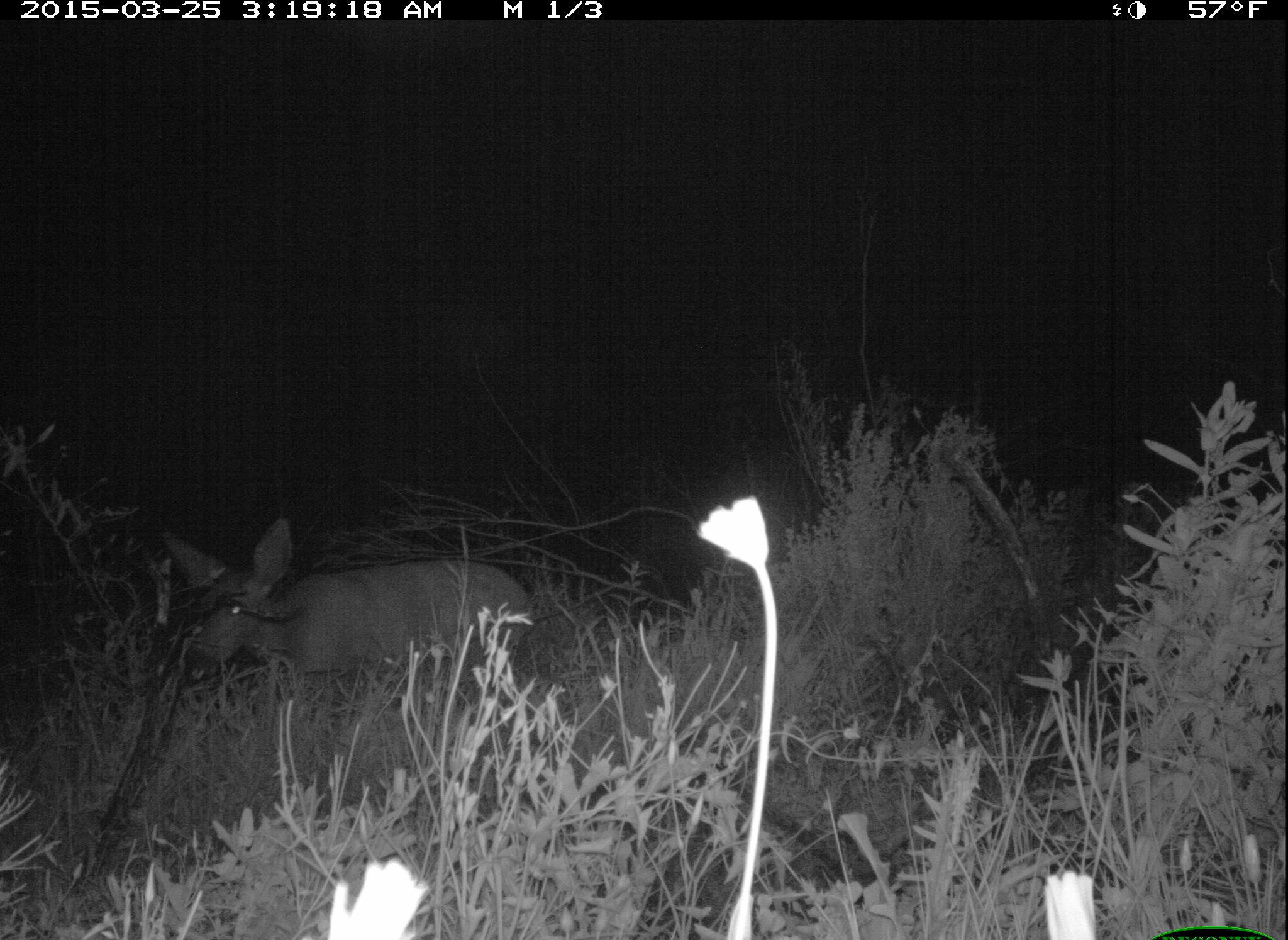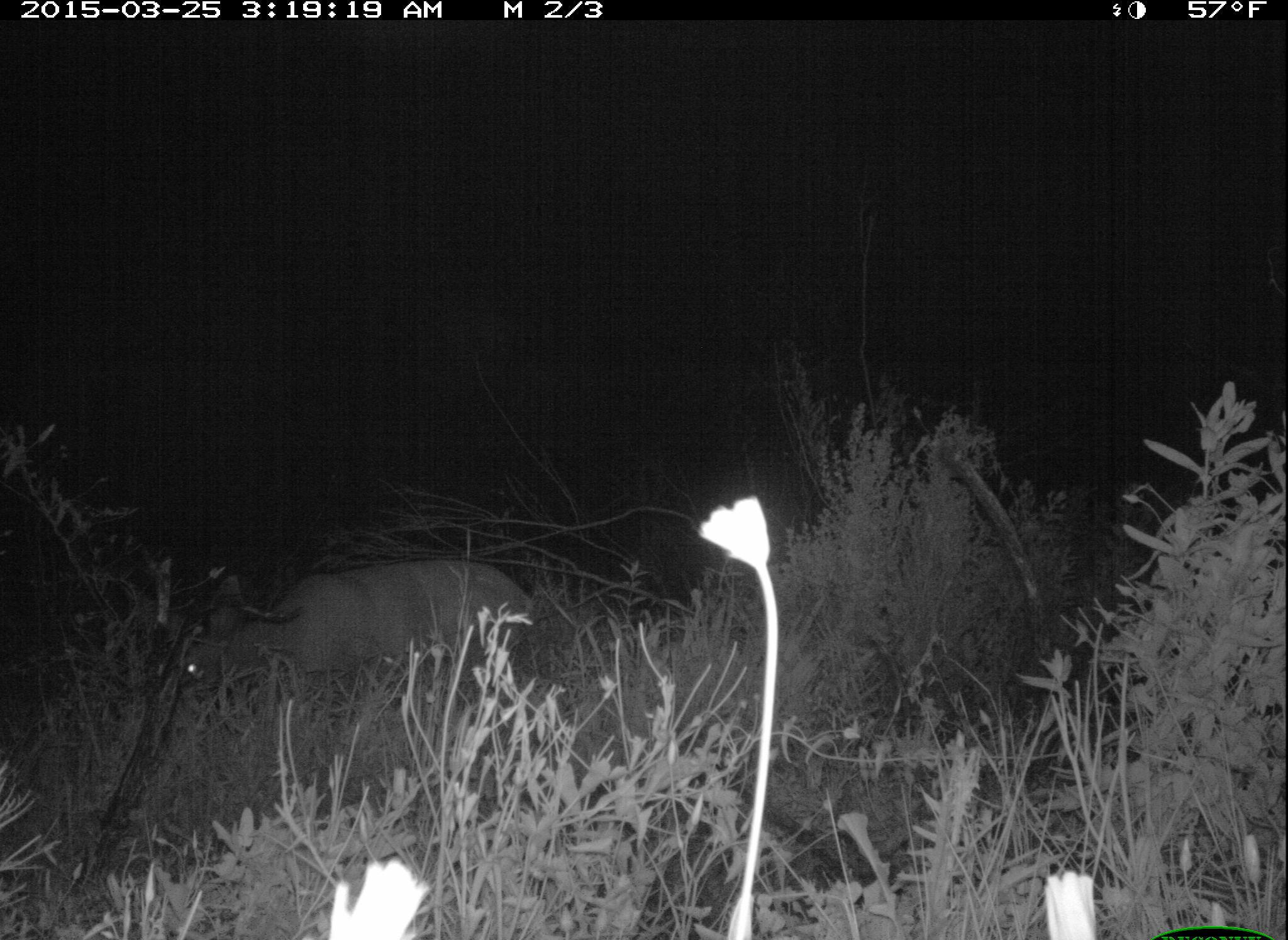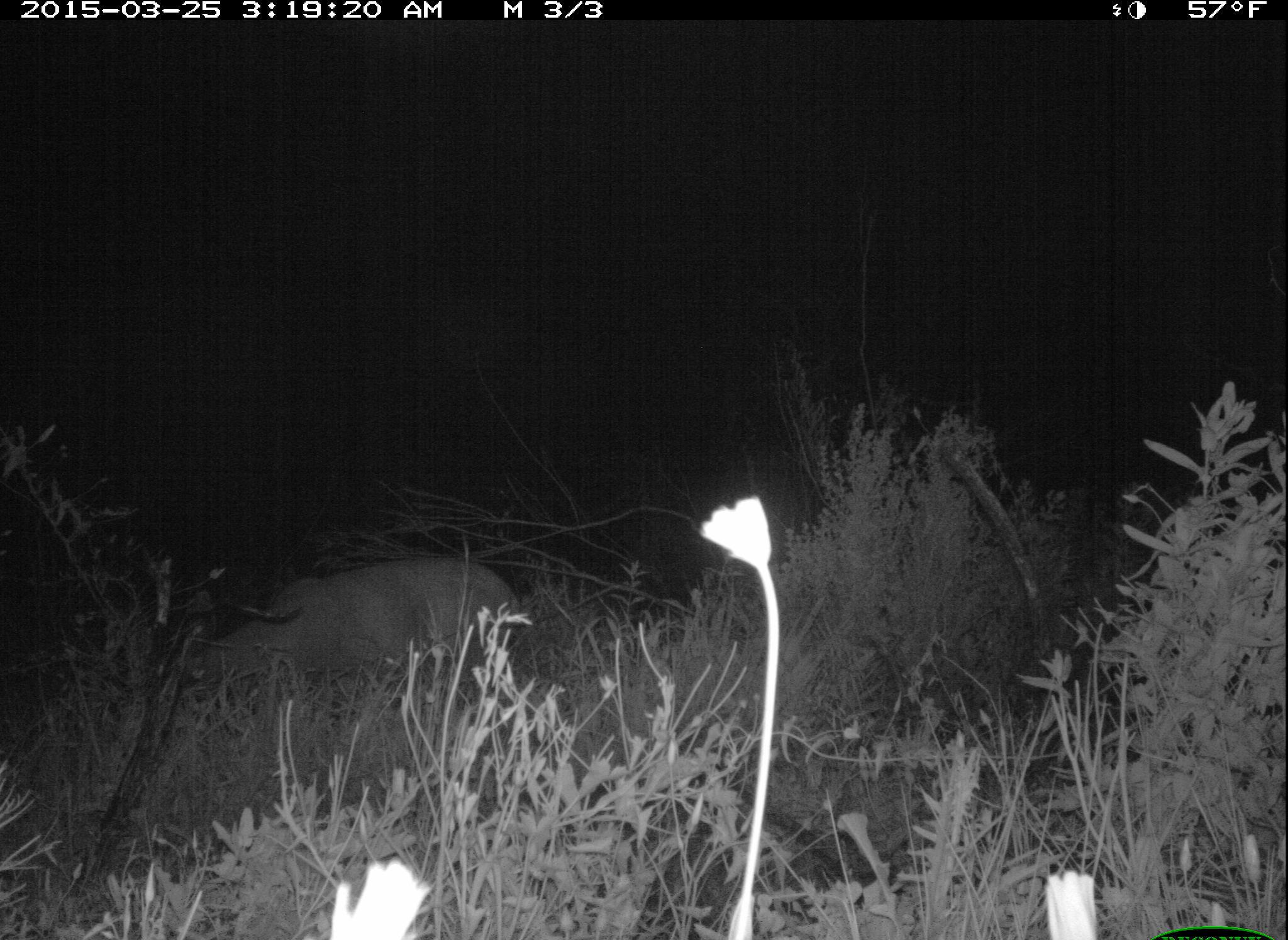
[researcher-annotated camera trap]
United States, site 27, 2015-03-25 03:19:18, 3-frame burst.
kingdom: Animalia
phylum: Chordata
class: Mammalia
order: Artiodactyla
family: Cervidae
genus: Odocoileus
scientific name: Odocoileus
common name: deer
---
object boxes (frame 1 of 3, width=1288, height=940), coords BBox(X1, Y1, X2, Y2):
deer: BBox(151, 515, 538, 694)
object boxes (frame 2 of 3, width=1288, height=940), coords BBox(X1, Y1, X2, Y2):
deer: BBox(174, 562, 542, 706)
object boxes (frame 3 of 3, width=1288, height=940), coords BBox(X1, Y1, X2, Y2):
deer: BBox(200, 558, 525, 710)